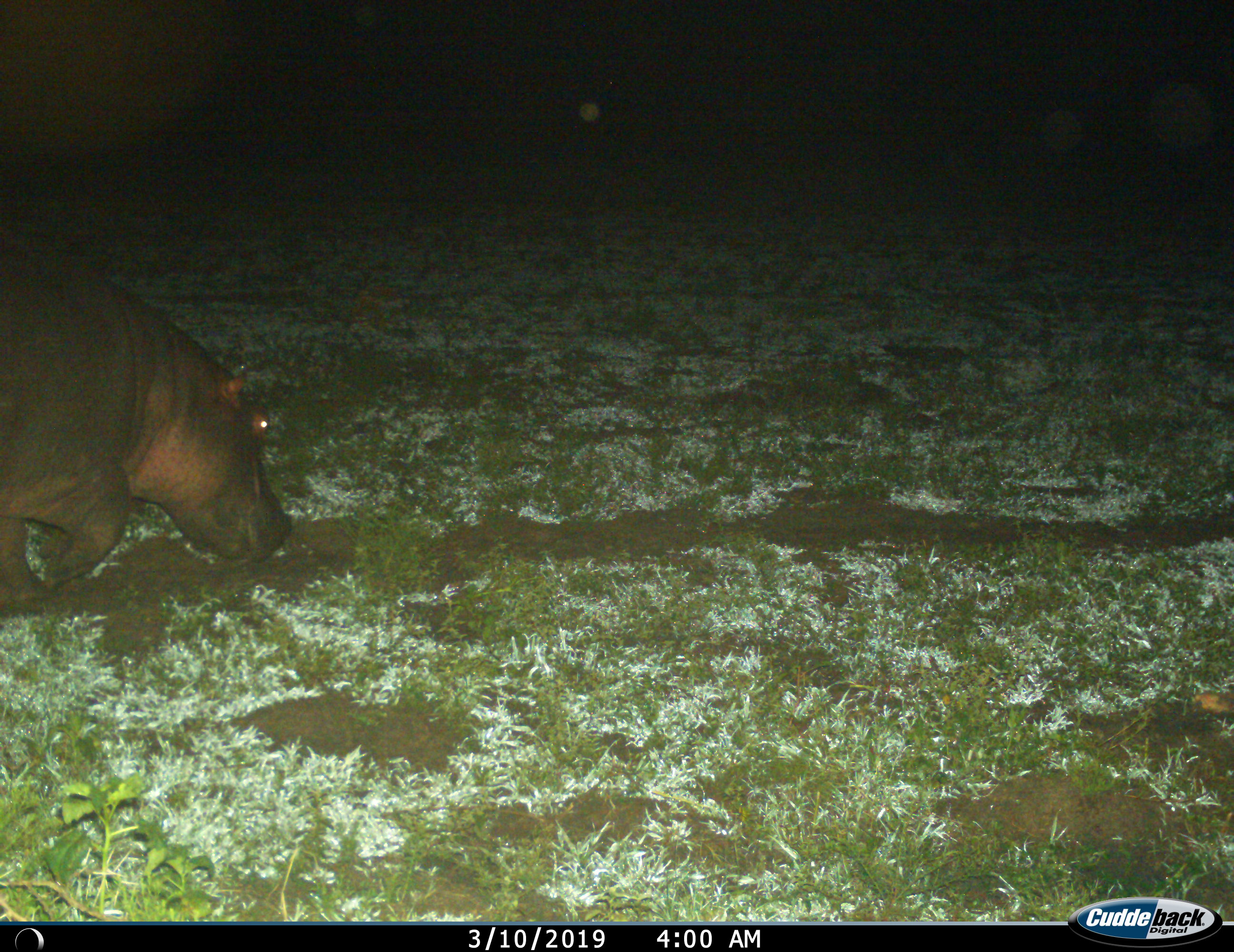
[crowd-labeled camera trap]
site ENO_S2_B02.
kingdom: Animalia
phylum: Chordata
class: Mammalia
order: Artiodactyla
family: Hippopotamidae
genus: Hippopotamus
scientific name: Hippopotamus amphibius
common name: hippopotamus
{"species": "hippopotamus (Hippopotamus amphibius)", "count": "1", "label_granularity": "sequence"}